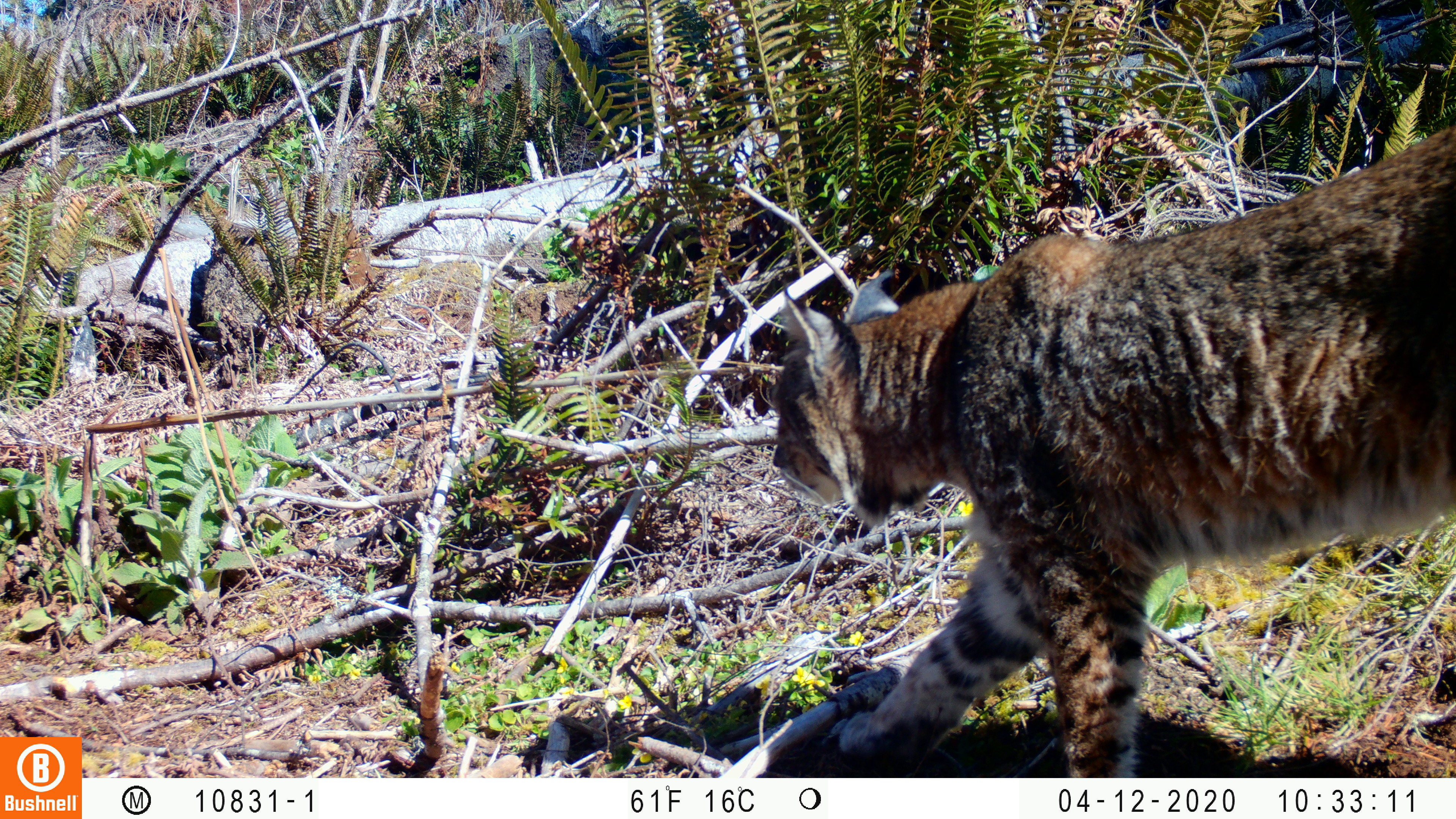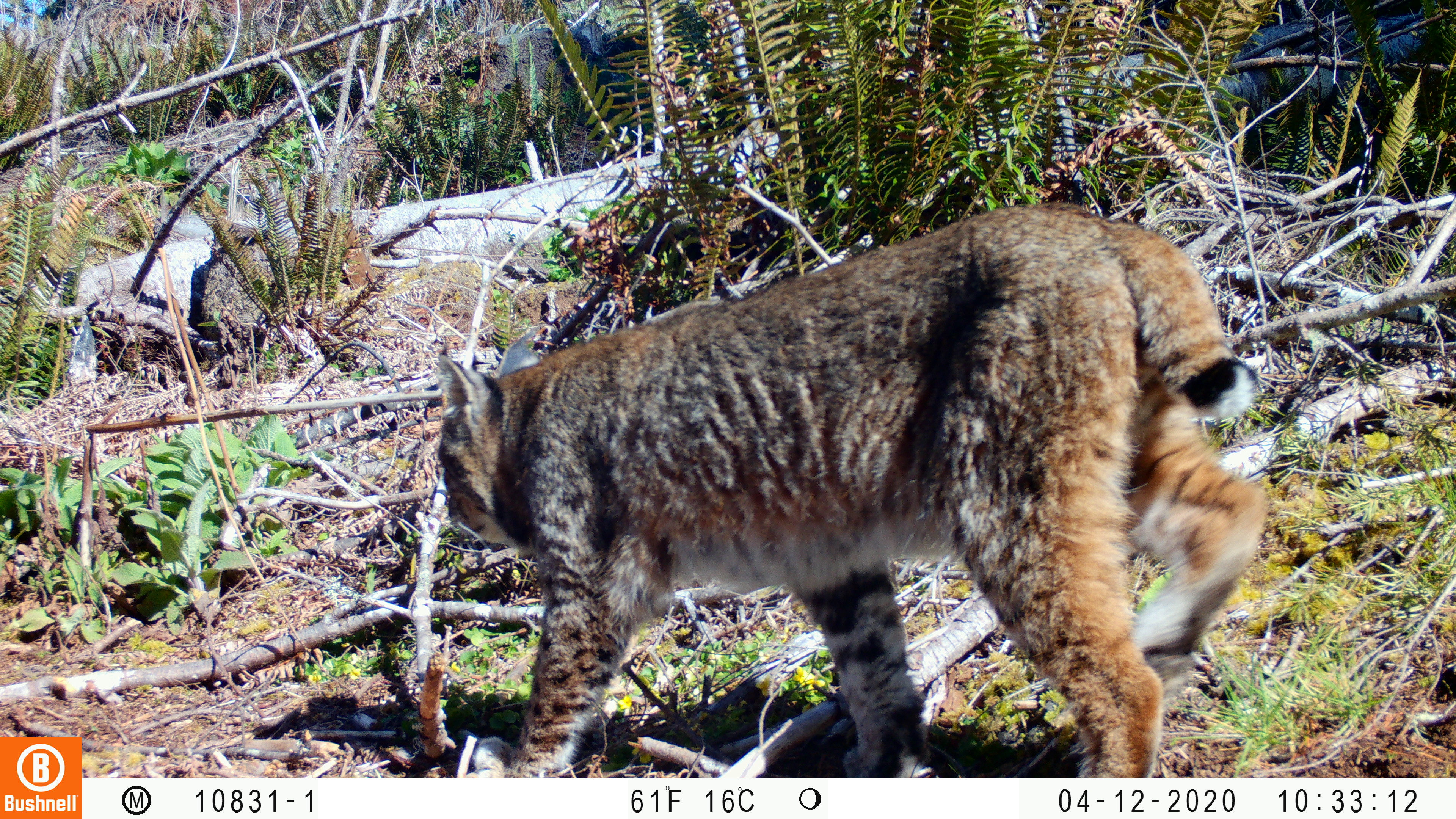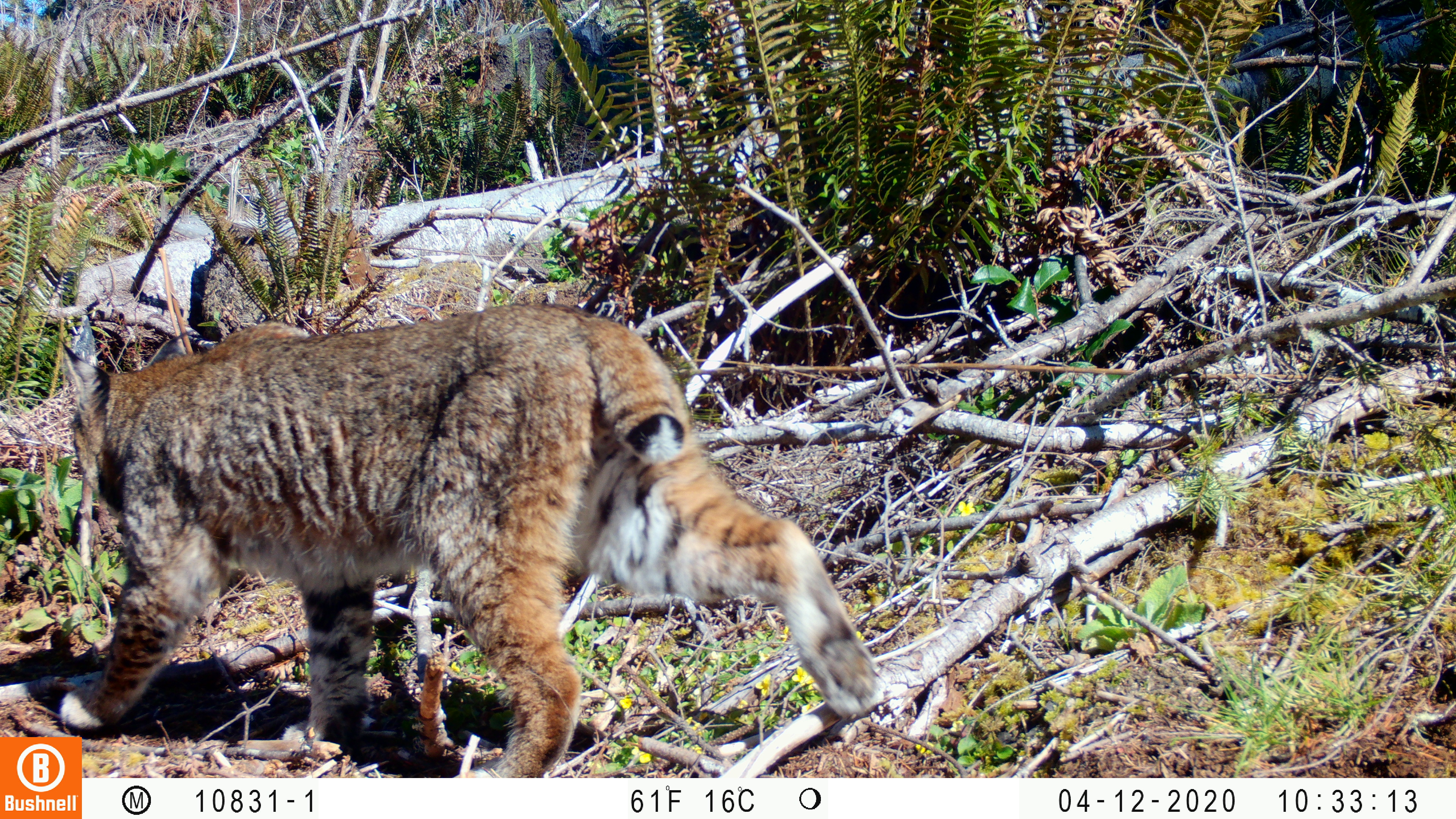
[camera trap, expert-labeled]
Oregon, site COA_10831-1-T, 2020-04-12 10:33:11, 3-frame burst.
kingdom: Animalia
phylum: Chordata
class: Mammalia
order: Carnivora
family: Felidae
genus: Lynx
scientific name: Lynx rufus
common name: bobcat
Bobcat (Lynx rufus).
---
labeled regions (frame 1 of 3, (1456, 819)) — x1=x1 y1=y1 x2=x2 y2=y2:
bobcat: x1=752 y1=103 x2=1454 y2=773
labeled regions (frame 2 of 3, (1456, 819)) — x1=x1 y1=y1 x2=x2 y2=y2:
bobcat: x1=422 y1=199 x2=1268 y2=775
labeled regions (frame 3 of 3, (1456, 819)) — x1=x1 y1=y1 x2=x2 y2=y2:
bobcat: x1=45 y1=292 x2=899 y2=733